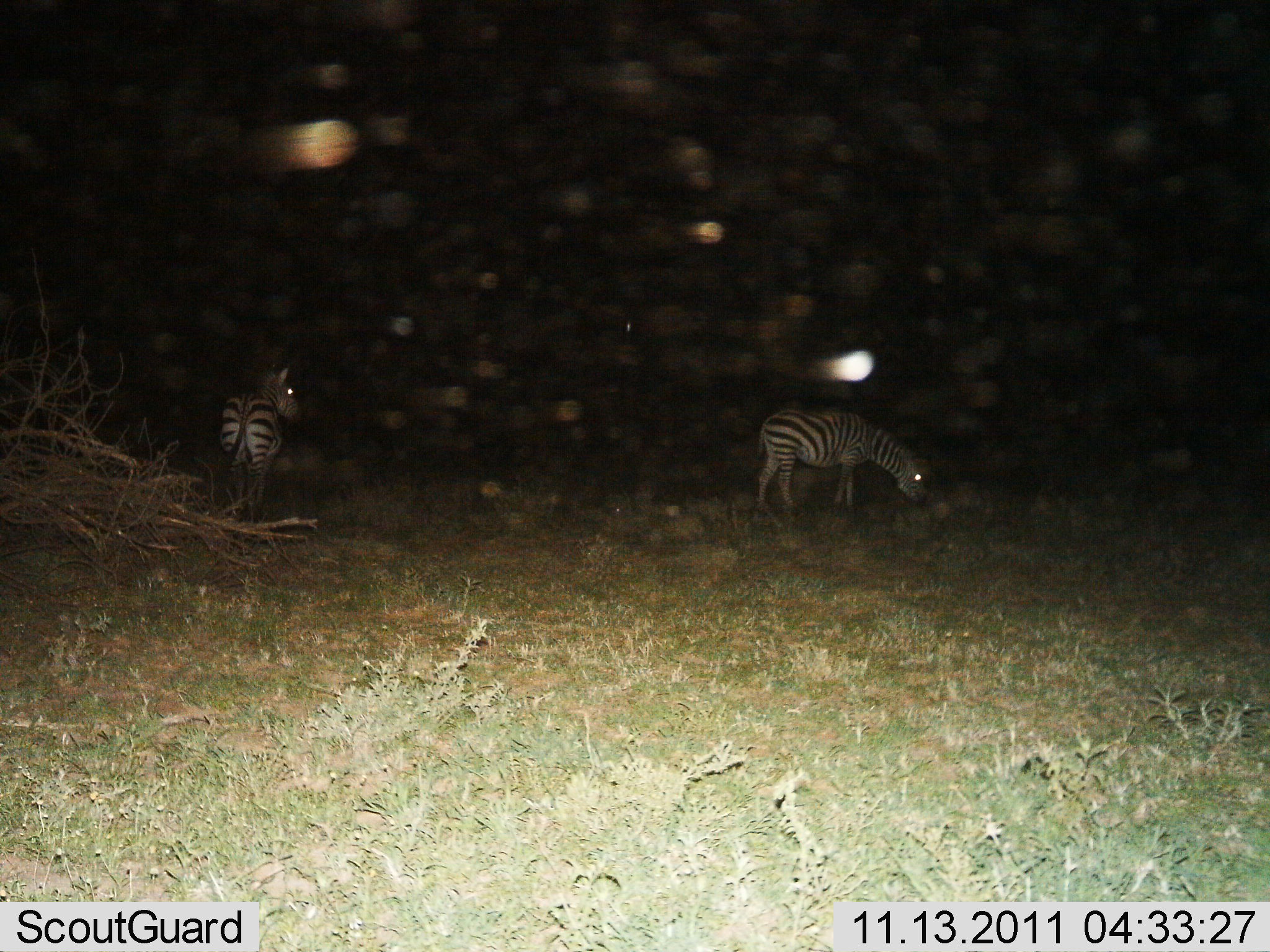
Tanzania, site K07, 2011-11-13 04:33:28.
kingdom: Animalia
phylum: Chordata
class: Mammalia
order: Perissodactyla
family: Equidae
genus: Equus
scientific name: Equus quagga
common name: plains zebra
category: zebra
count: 2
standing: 92%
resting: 0%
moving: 0%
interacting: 0%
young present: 0%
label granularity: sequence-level